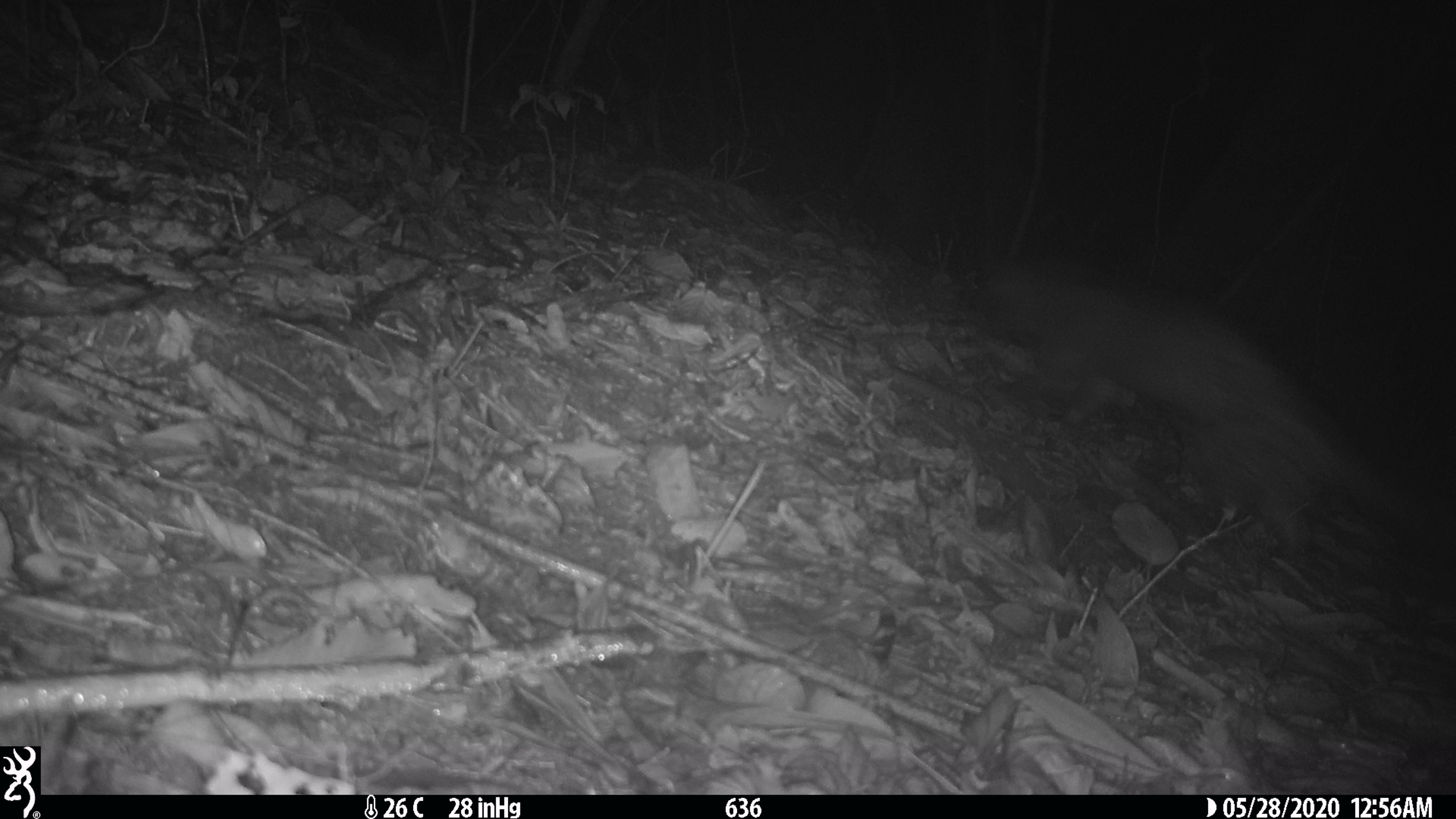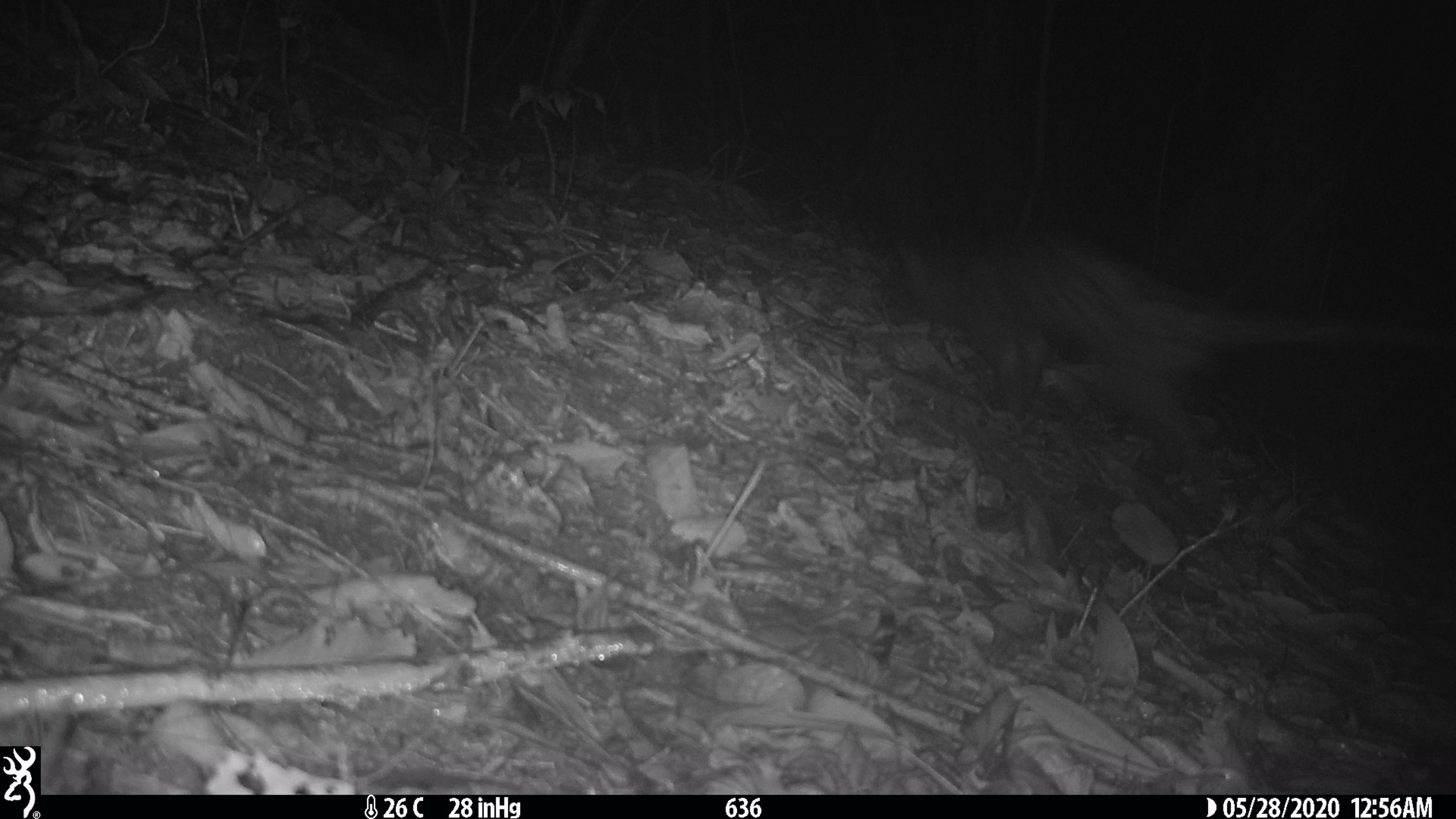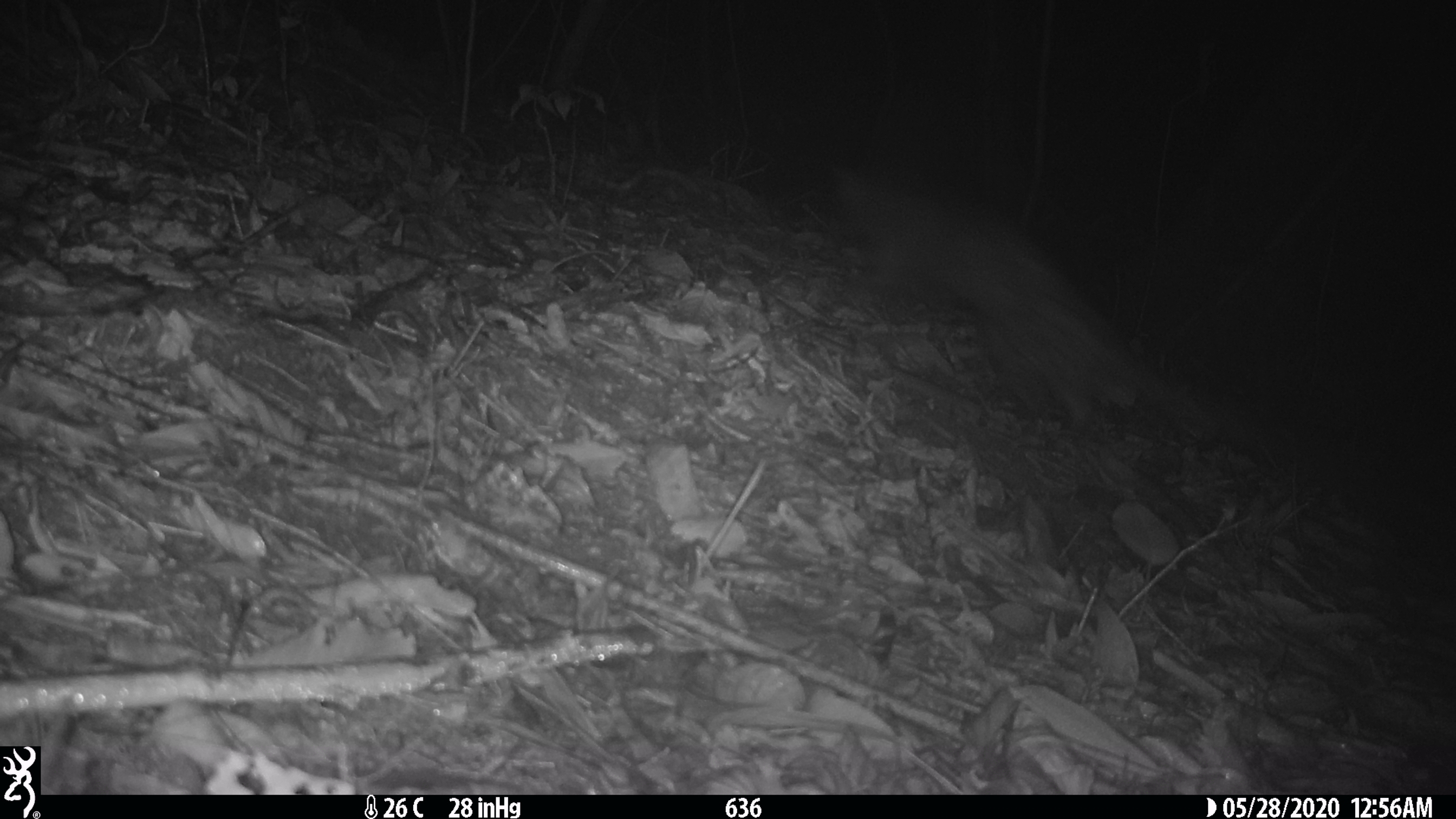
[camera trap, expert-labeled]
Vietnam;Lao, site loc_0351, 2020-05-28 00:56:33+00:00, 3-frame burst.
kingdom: Animalia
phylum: Chordata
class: Mammalia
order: Carnivora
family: Viverridae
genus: Paradoxurus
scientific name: Paradoxurus hermaphroditus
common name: common palm civet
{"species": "common palm civet (Paradoxurus hermaphroditus)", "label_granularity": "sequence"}